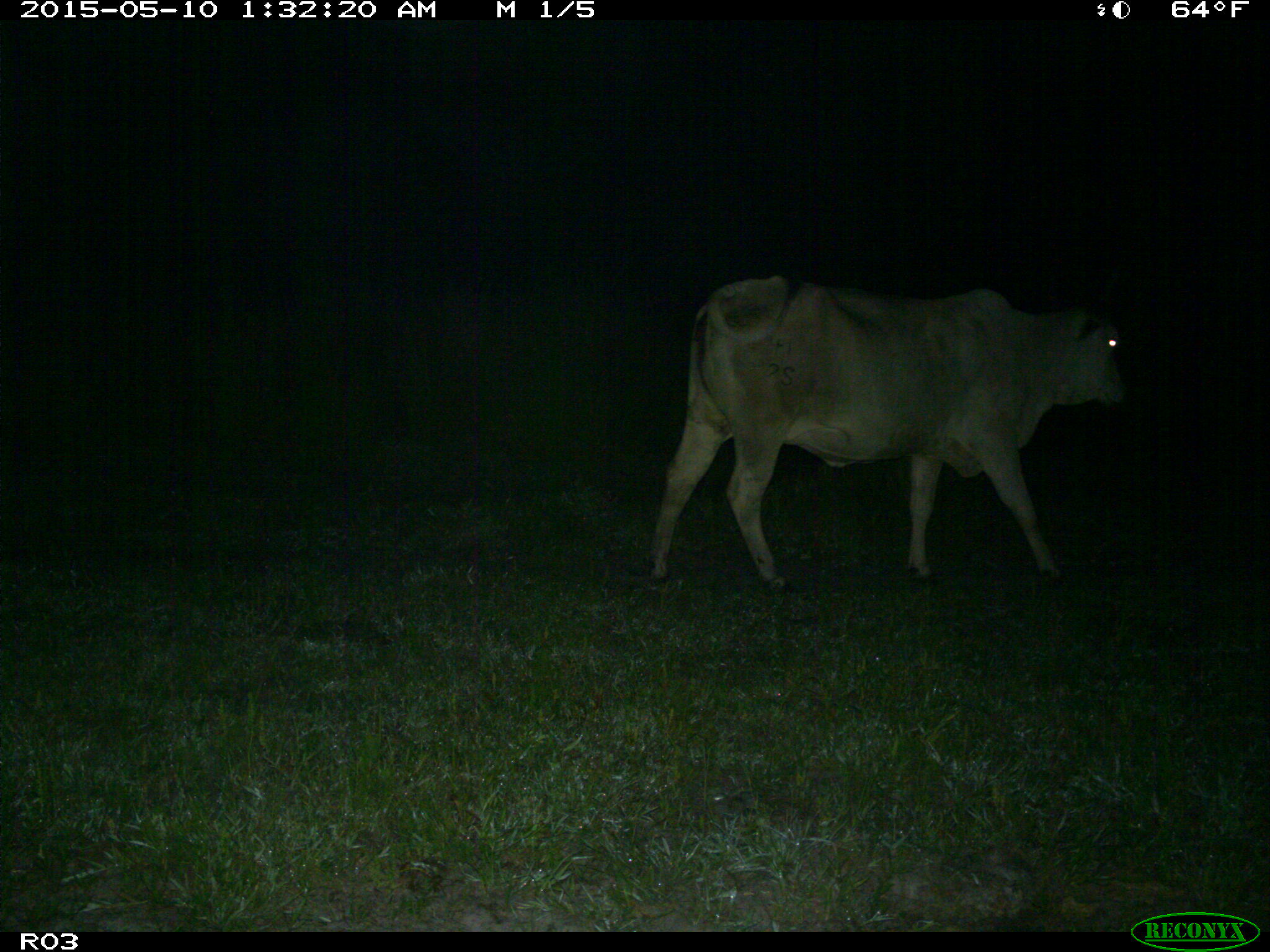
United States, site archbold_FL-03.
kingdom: Animalia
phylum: Chordata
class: Mammalia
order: Artiodactyla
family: Bovidae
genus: Bos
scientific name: Bos taurus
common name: domestic cow